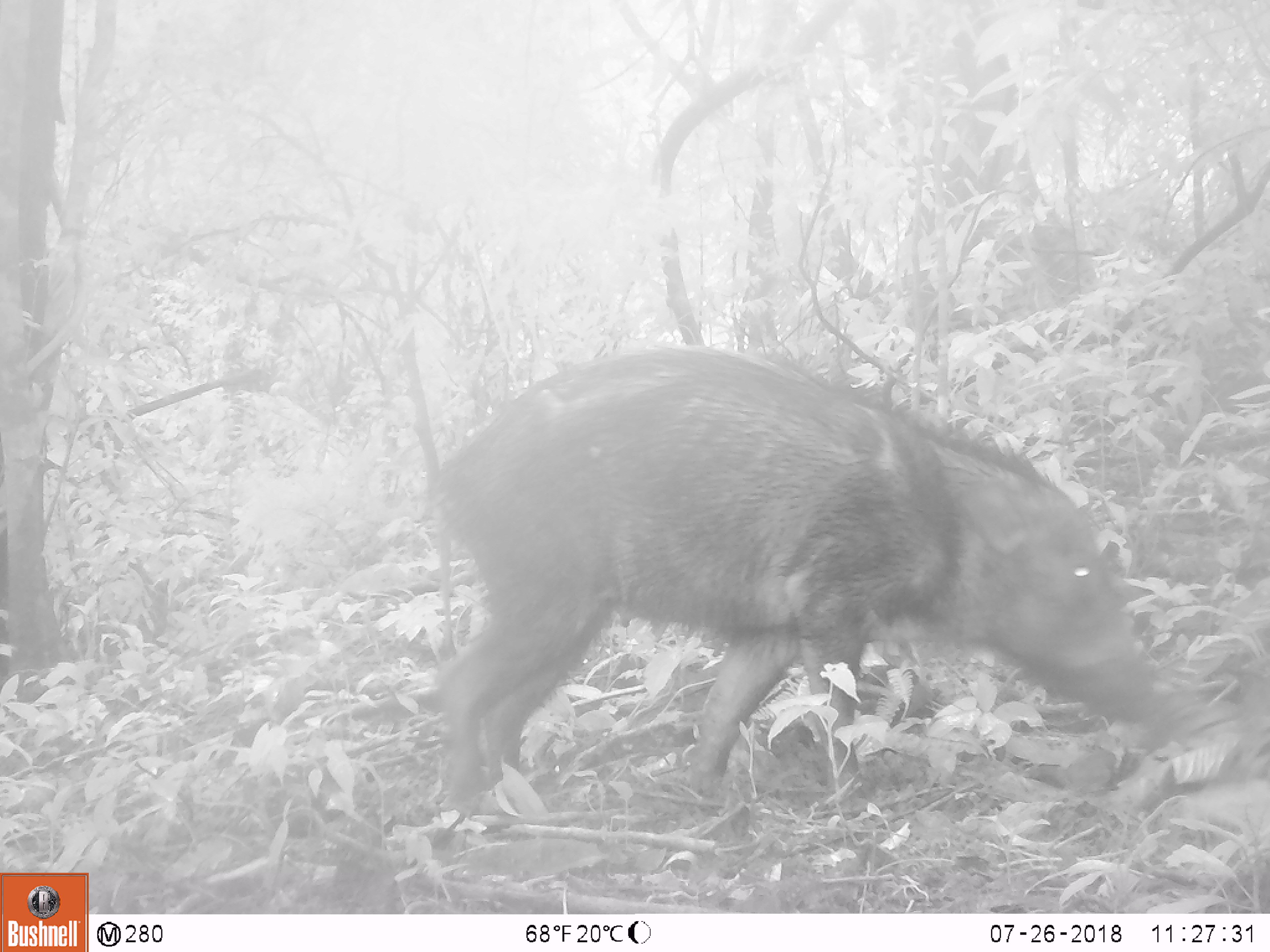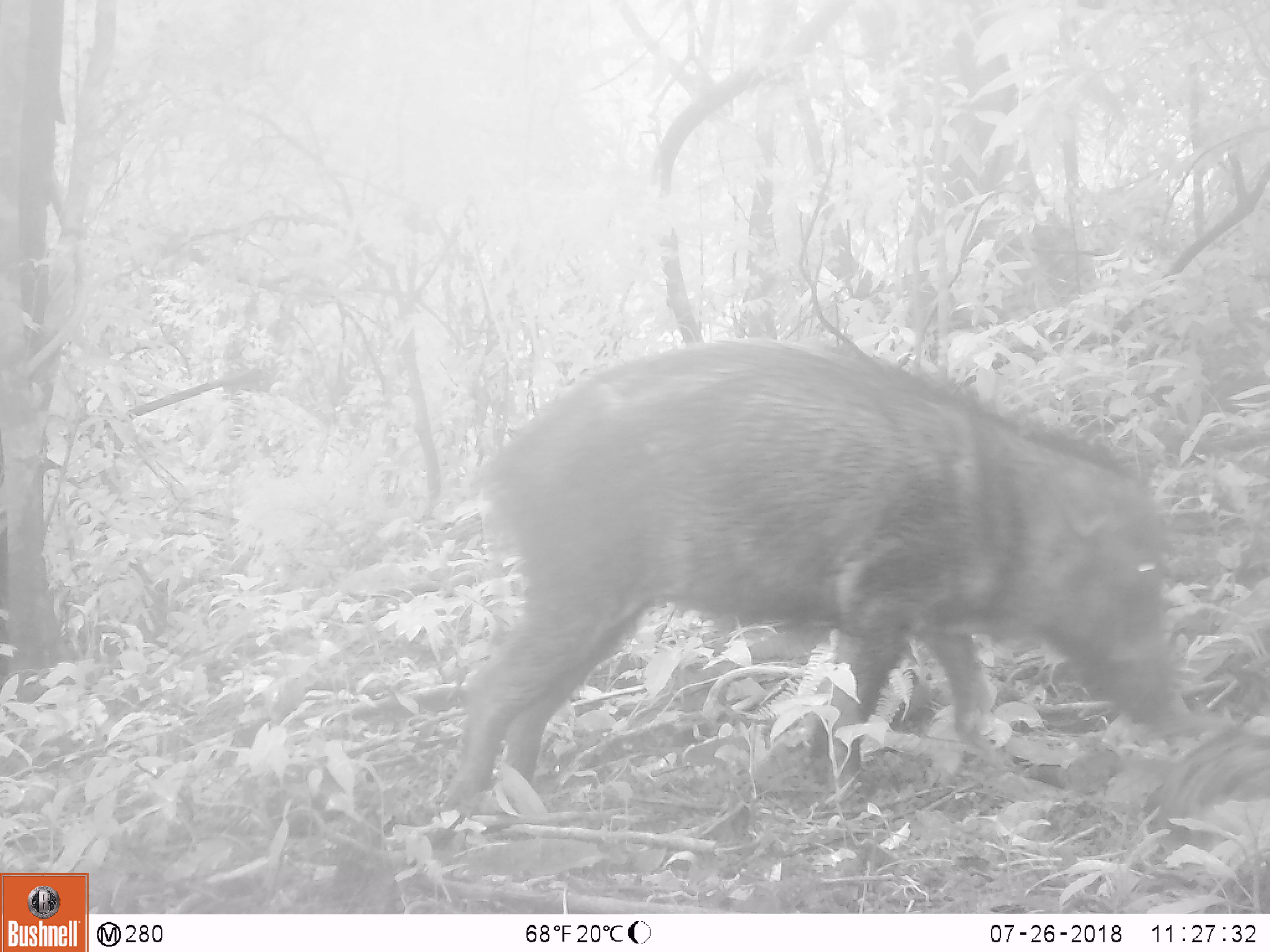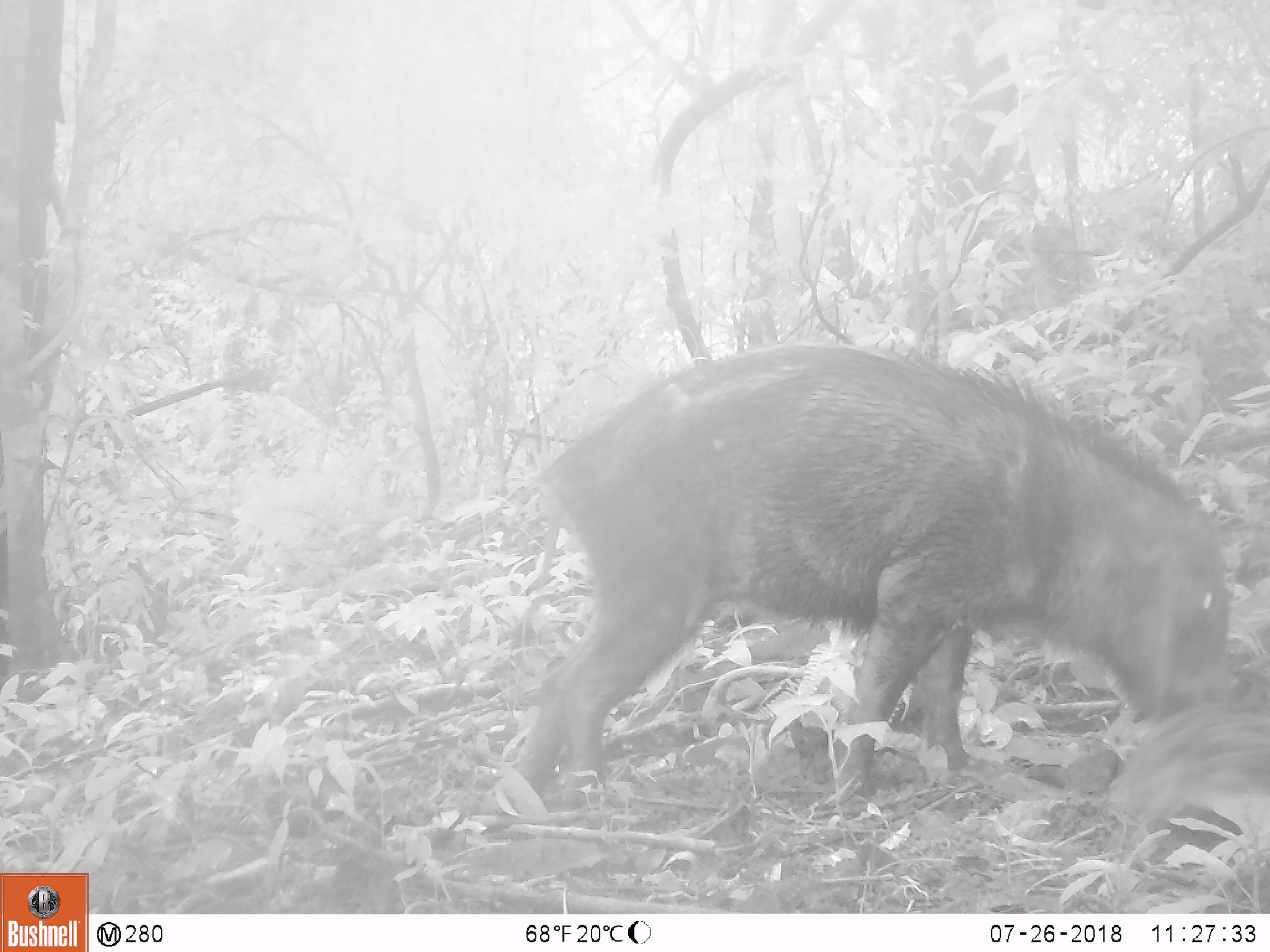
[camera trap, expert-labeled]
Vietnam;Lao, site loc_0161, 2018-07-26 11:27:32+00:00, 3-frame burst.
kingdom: Animalia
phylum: Chordata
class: Mammalia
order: Artiodactyla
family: Suidae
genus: Sus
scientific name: Sus scrofa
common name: eurasian wild pig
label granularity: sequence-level